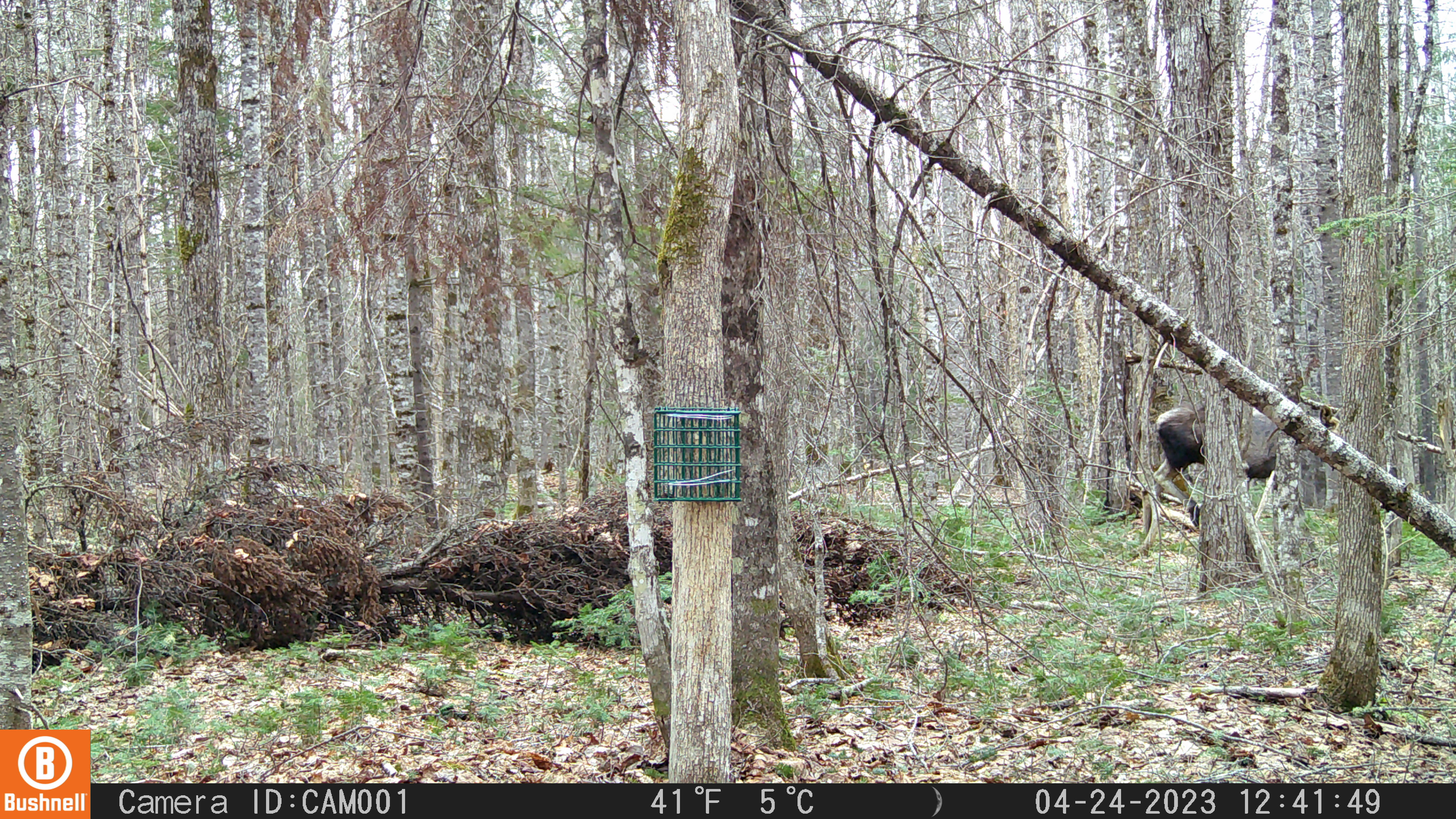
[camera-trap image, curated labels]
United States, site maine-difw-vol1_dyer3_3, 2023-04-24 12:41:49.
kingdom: Animalia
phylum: Chordata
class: Mammalia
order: Artiodactyla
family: Cervidae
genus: Alces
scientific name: Alces alces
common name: moose